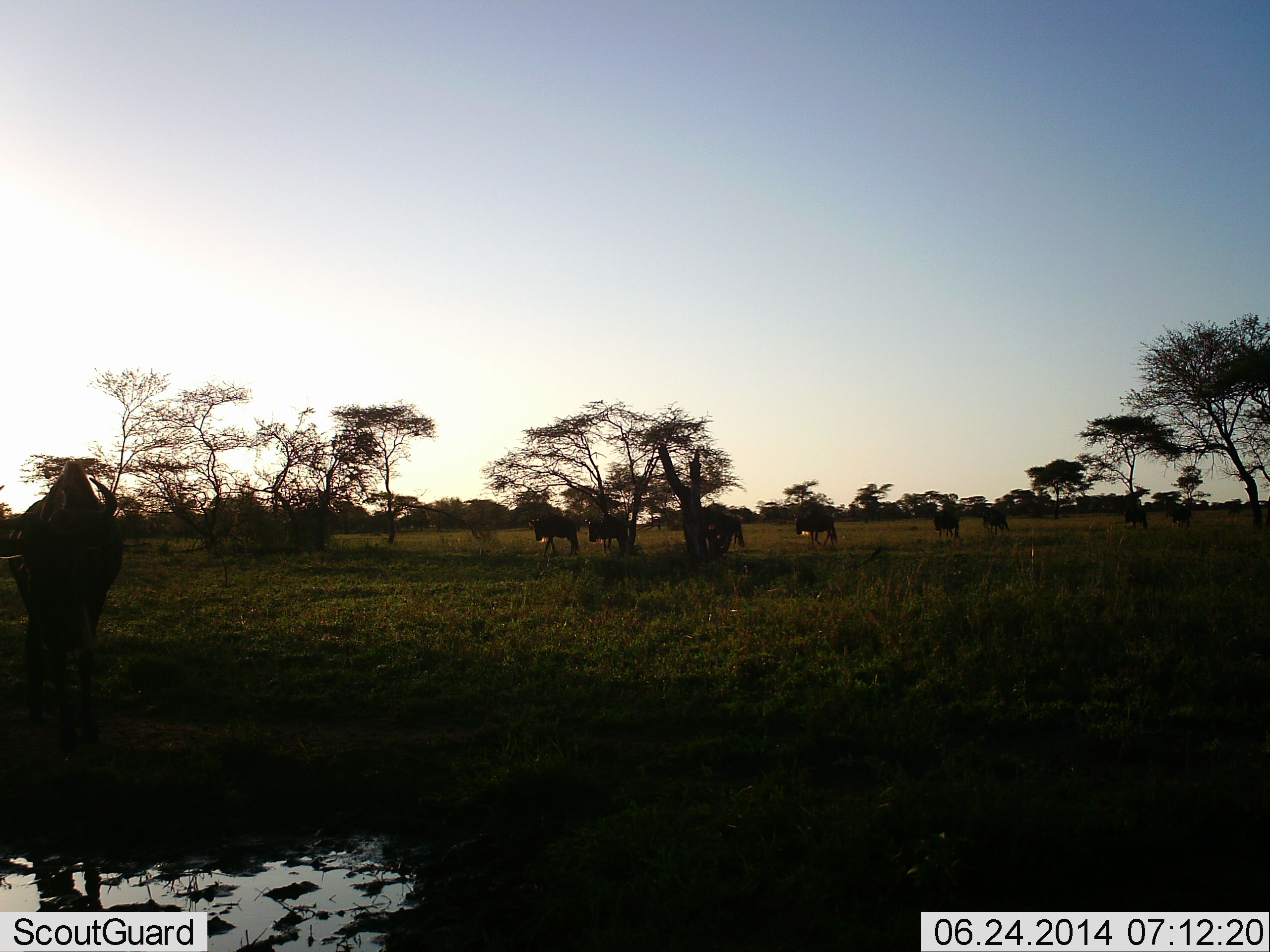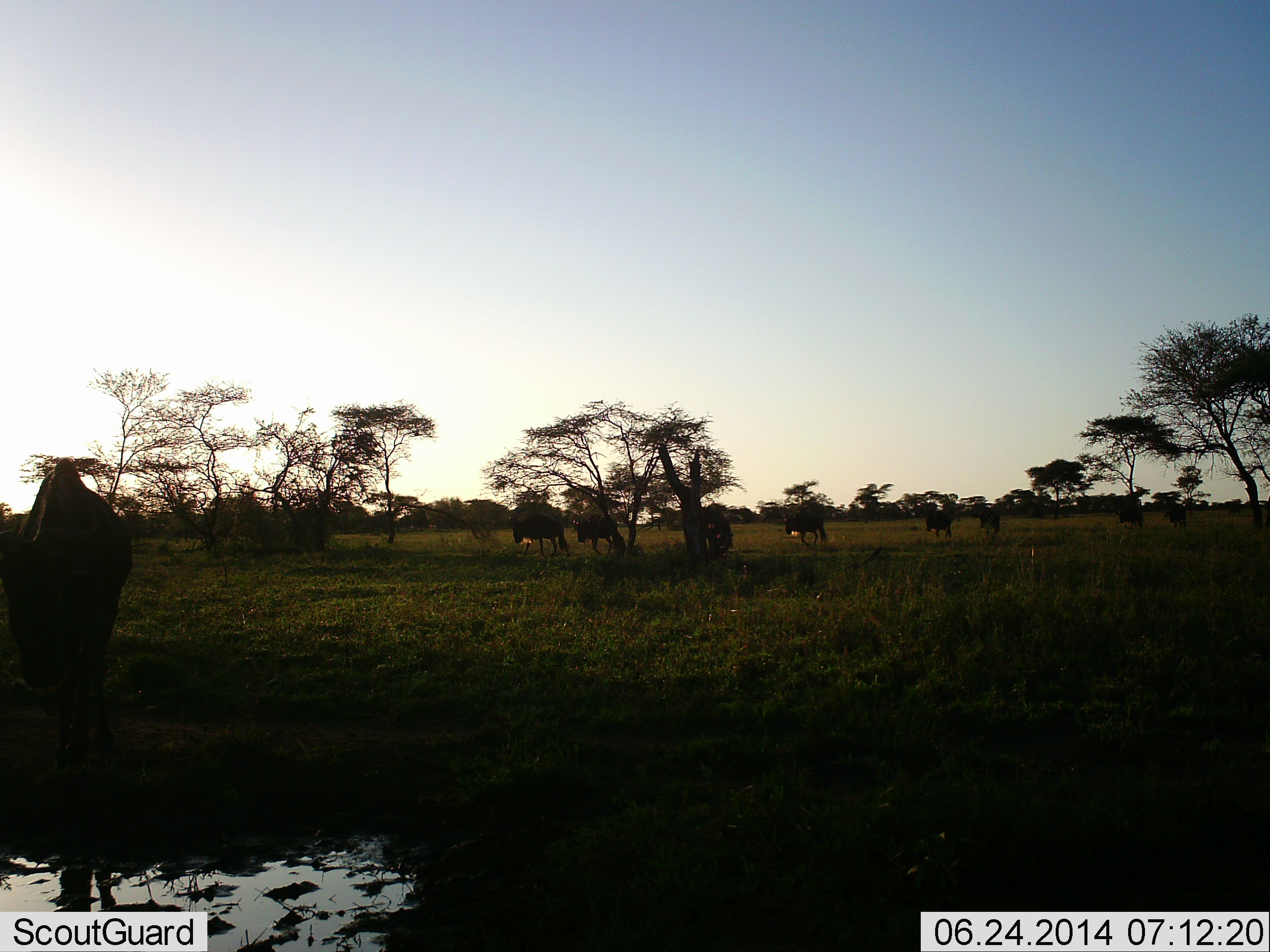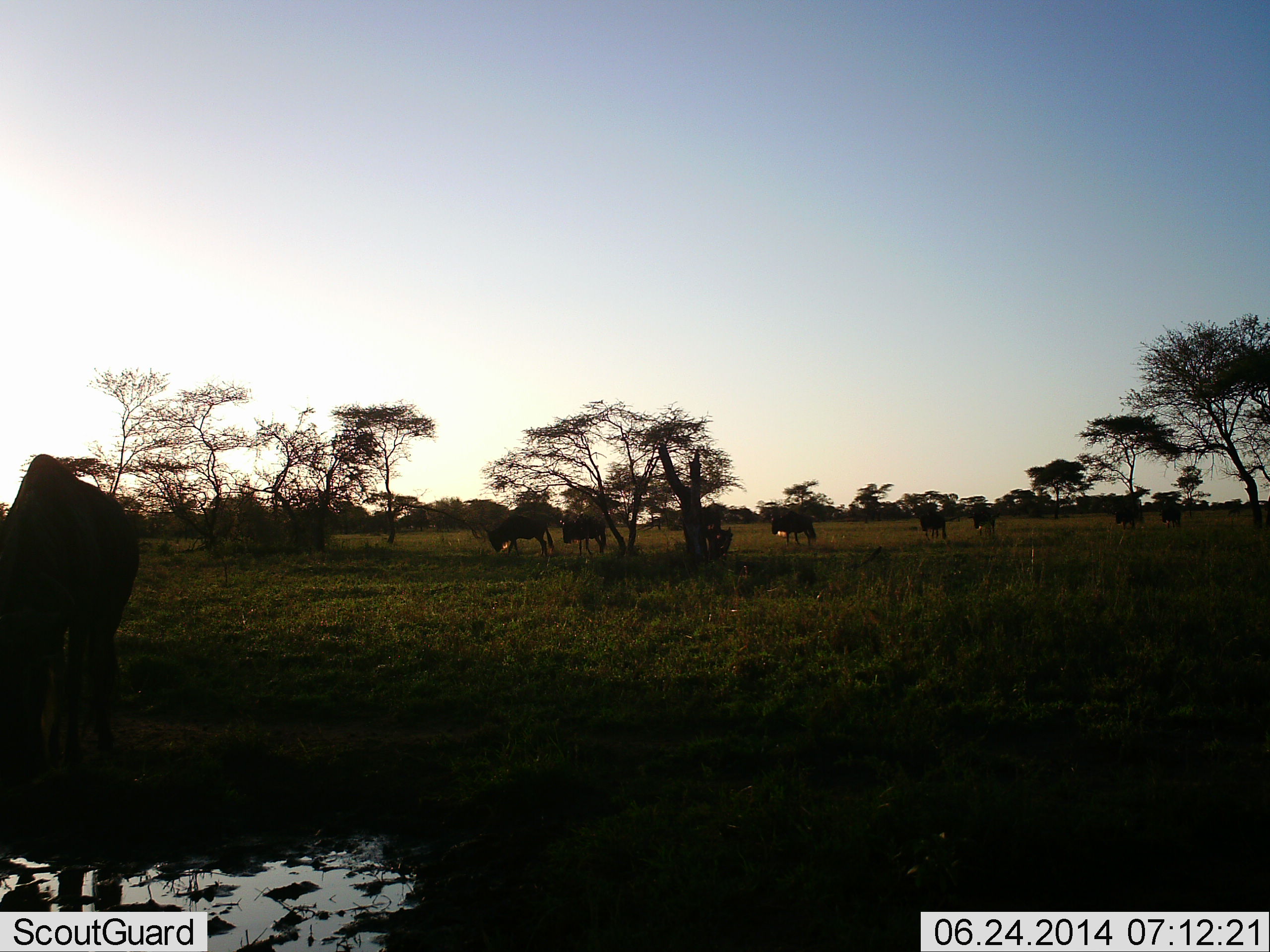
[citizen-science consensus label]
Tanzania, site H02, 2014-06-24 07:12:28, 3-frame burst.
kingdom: Animalia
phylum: Chordata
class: Mammalia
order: Artiodactyla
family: Bovidae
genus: Connochaetes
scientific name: Connochaetes taurinus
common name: blue wildebeest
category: wildebeest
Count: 9.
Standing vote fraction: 40%.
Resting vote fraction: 0%.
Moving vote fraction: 80%.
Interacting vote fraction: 0%.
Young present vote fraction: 0%.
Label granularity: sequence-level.